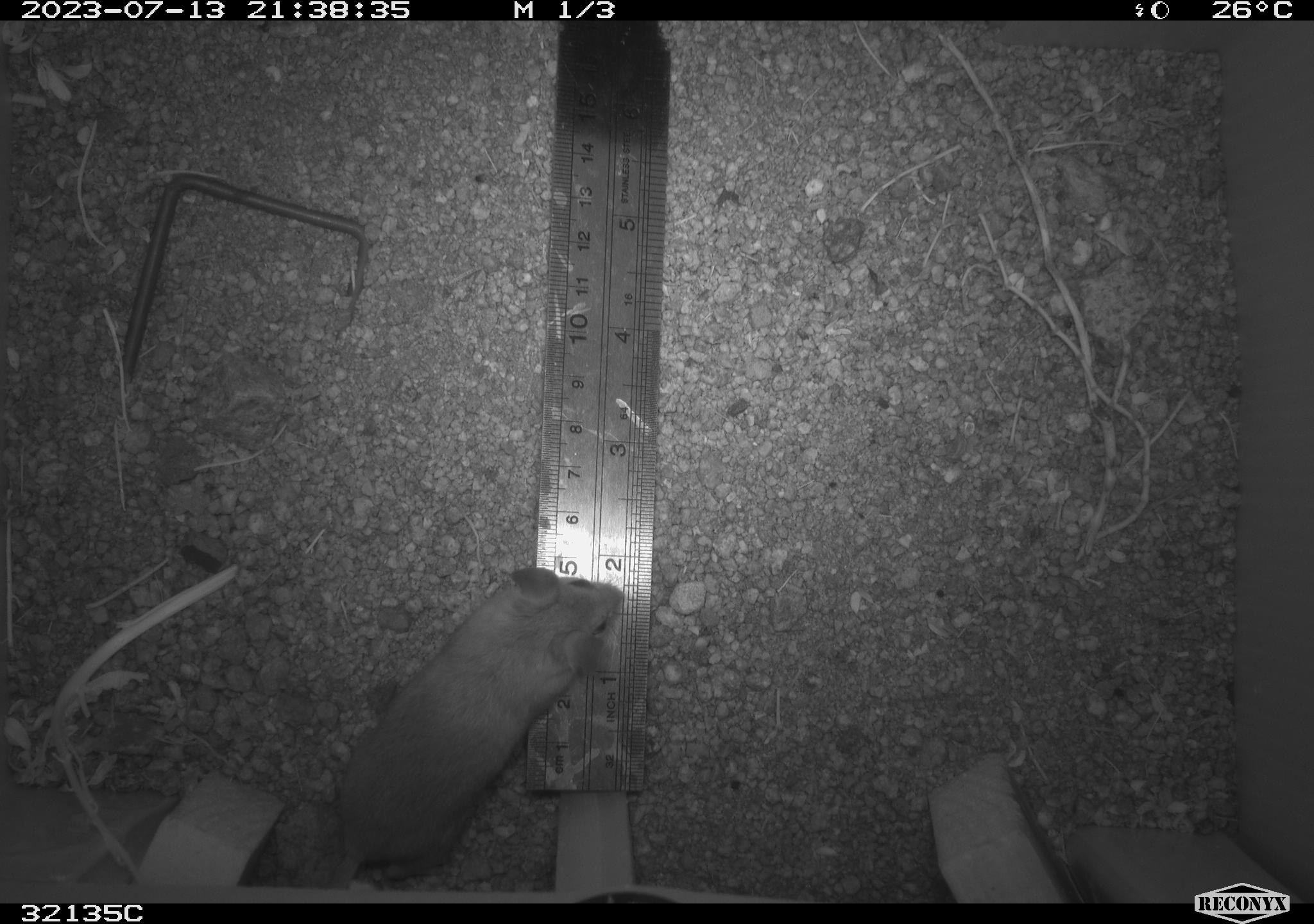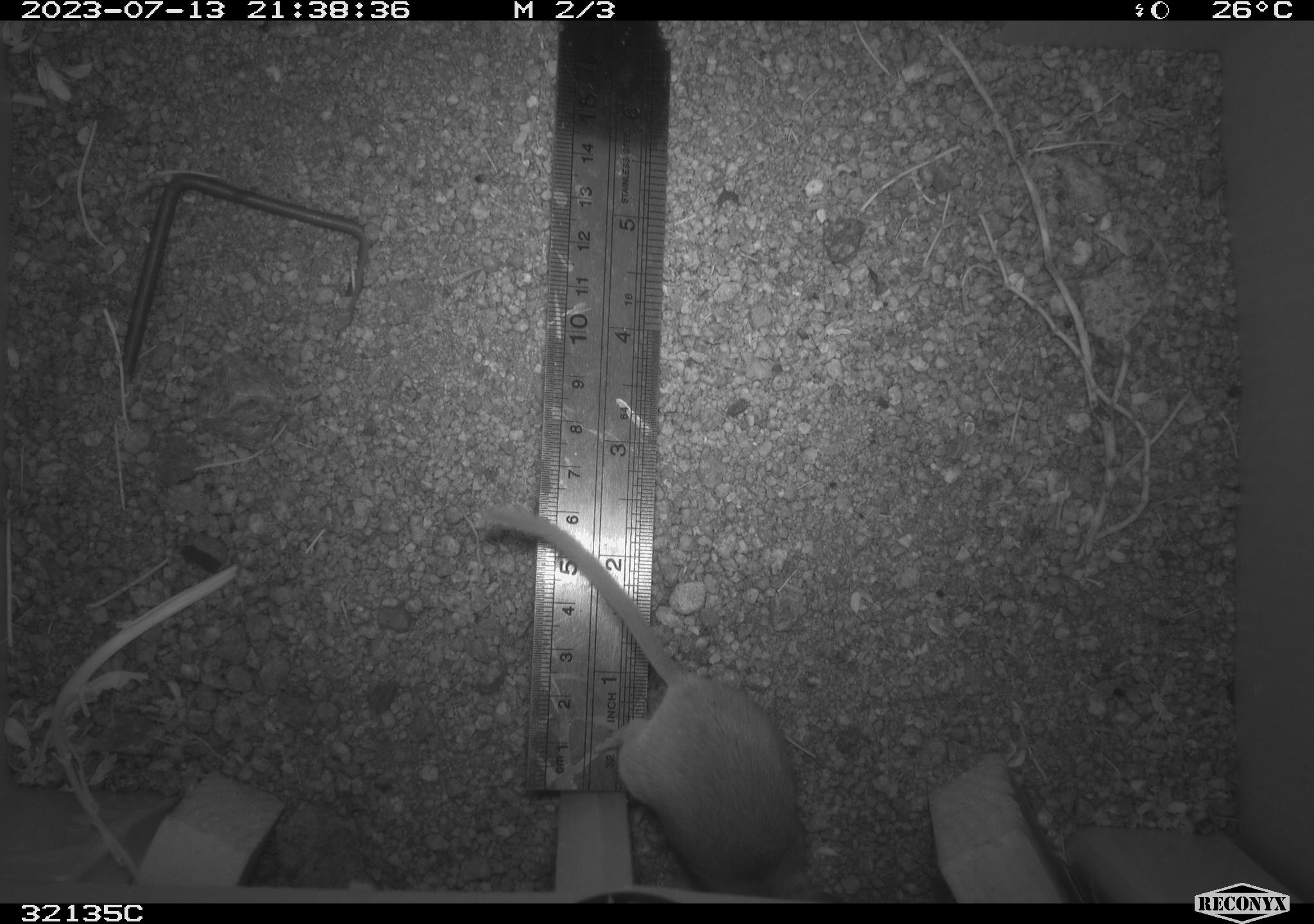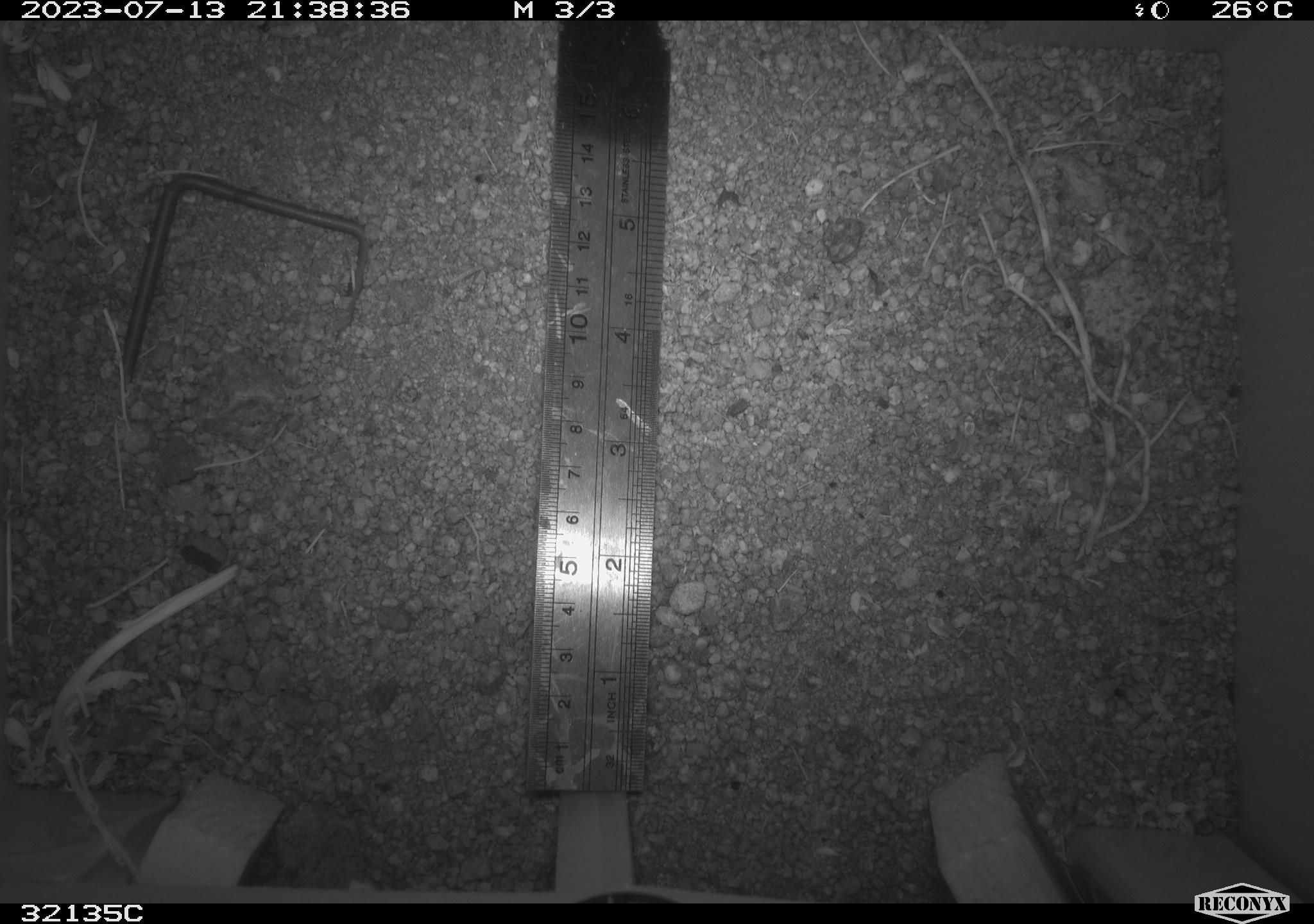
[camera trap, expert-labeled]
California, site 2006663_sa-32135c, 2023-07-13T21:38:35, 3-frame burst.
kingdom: Animalia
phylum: Chordata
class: Mammalia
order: Rodentia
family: Cricetidae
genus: Peromyscus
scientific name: Peromyscus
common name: deer mice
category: peromyscus species